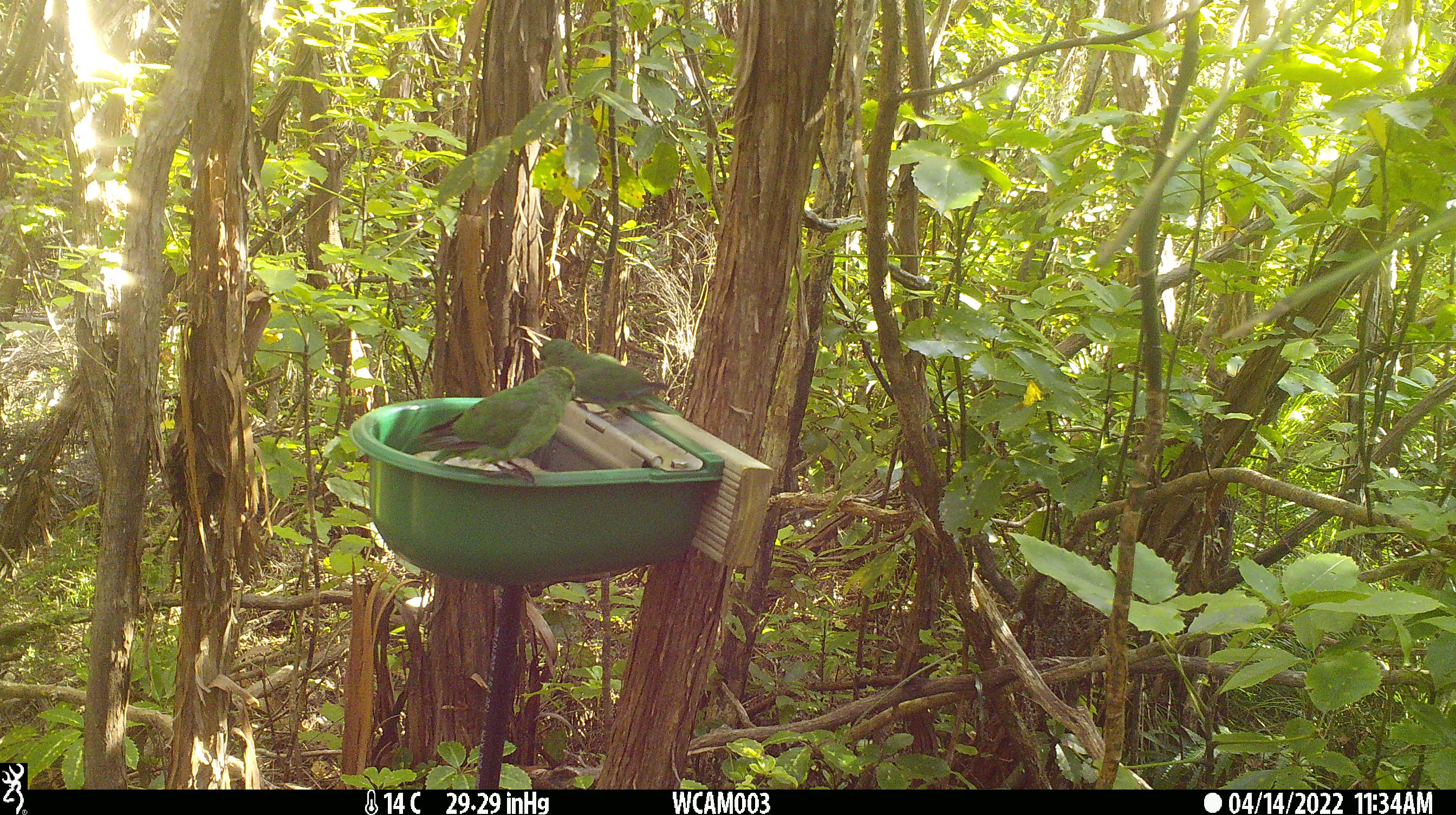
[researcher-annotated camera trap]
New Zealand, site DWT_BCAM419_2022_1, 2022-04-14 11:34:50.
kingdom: Animalia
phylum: Chordata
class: Aves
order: Psittaciformes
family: Psittaculidae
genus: Cyanoramphus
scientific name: Cyanoramphus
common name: parakeet